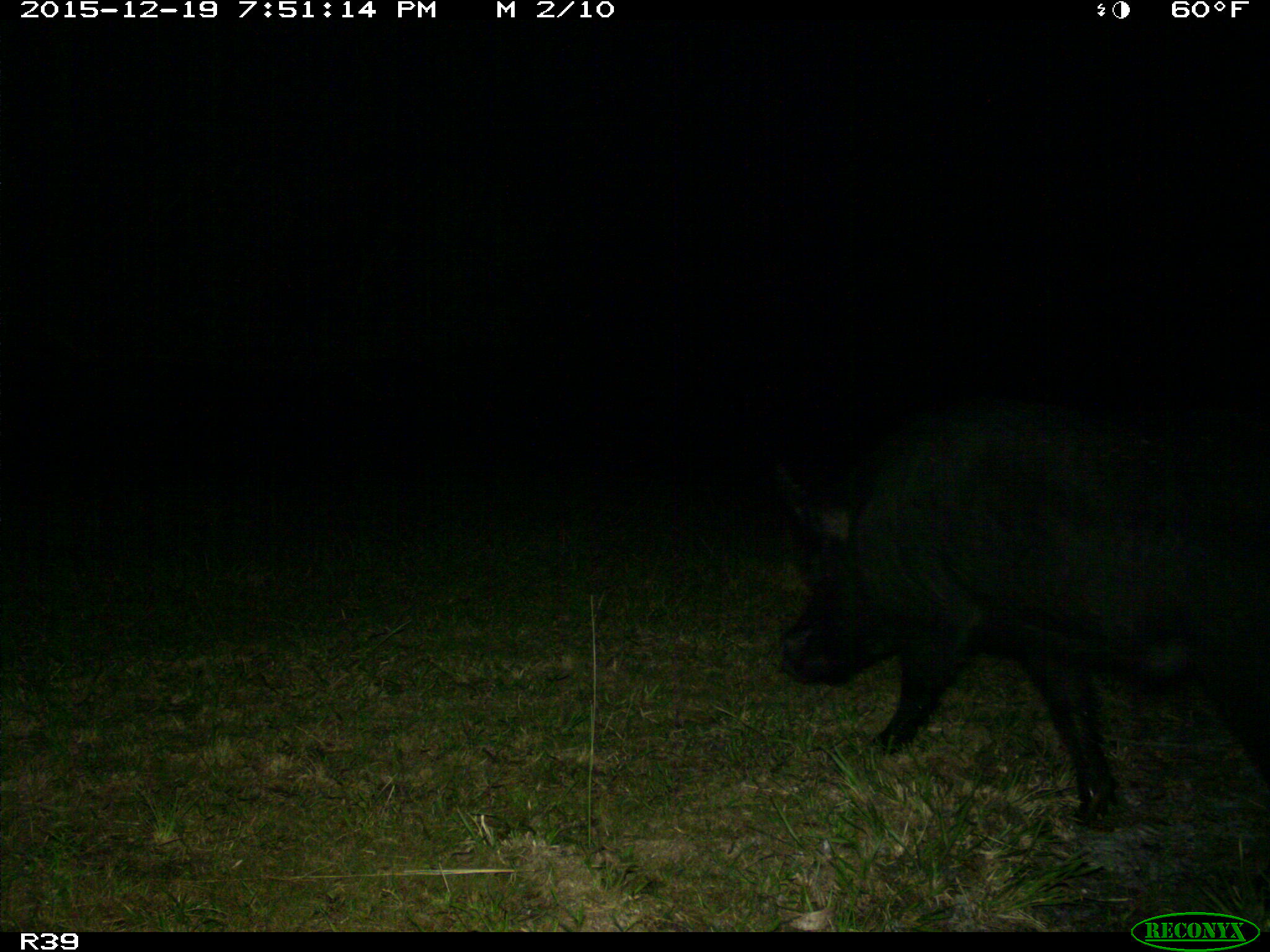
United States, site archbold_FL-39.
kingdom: Animalia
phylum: Chordata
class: Mammalia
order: Artiodactyla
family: Suidae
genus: Sus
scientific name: Sus scrofa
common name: wild boar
Sus scrofa (wild boar).